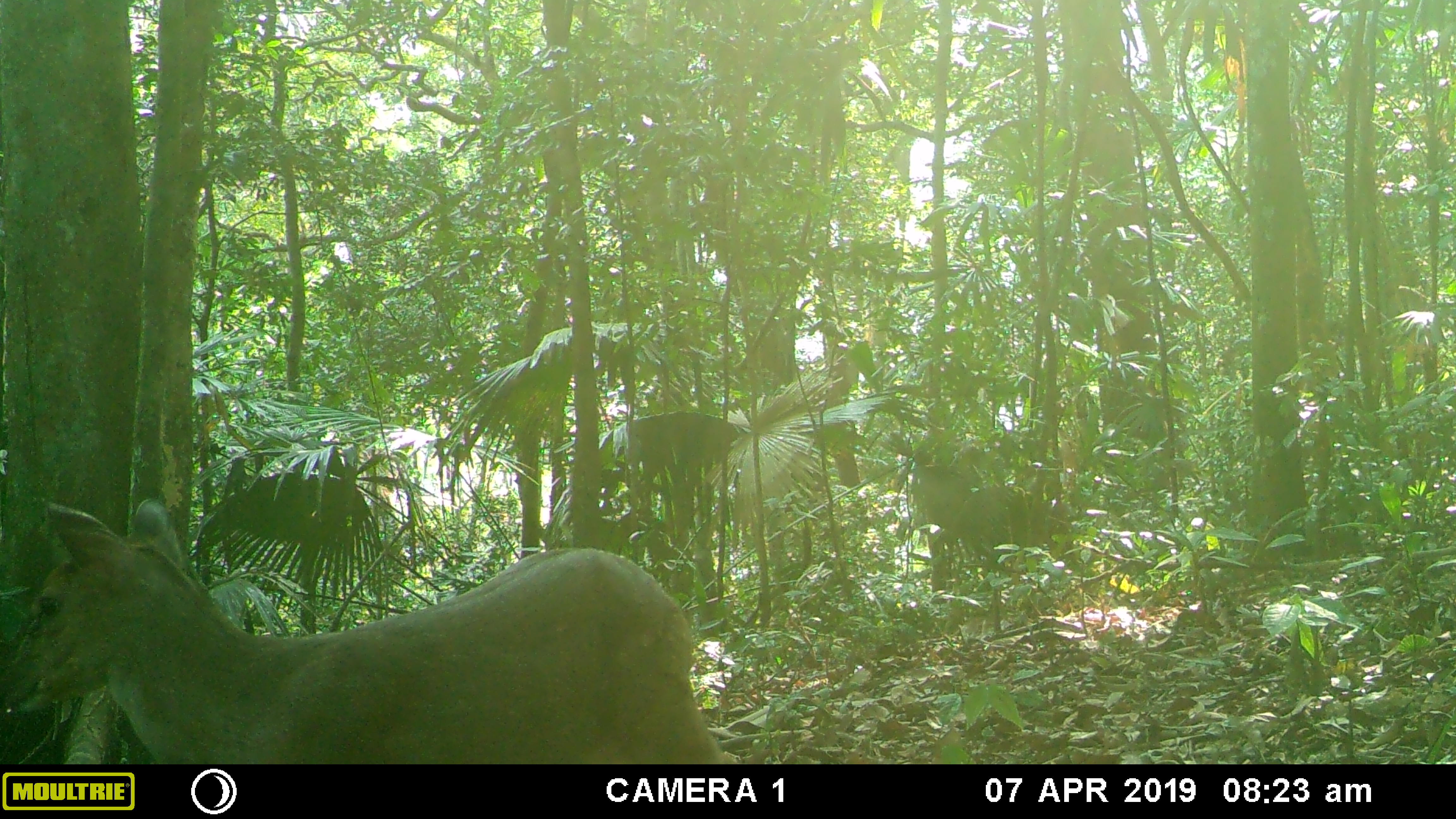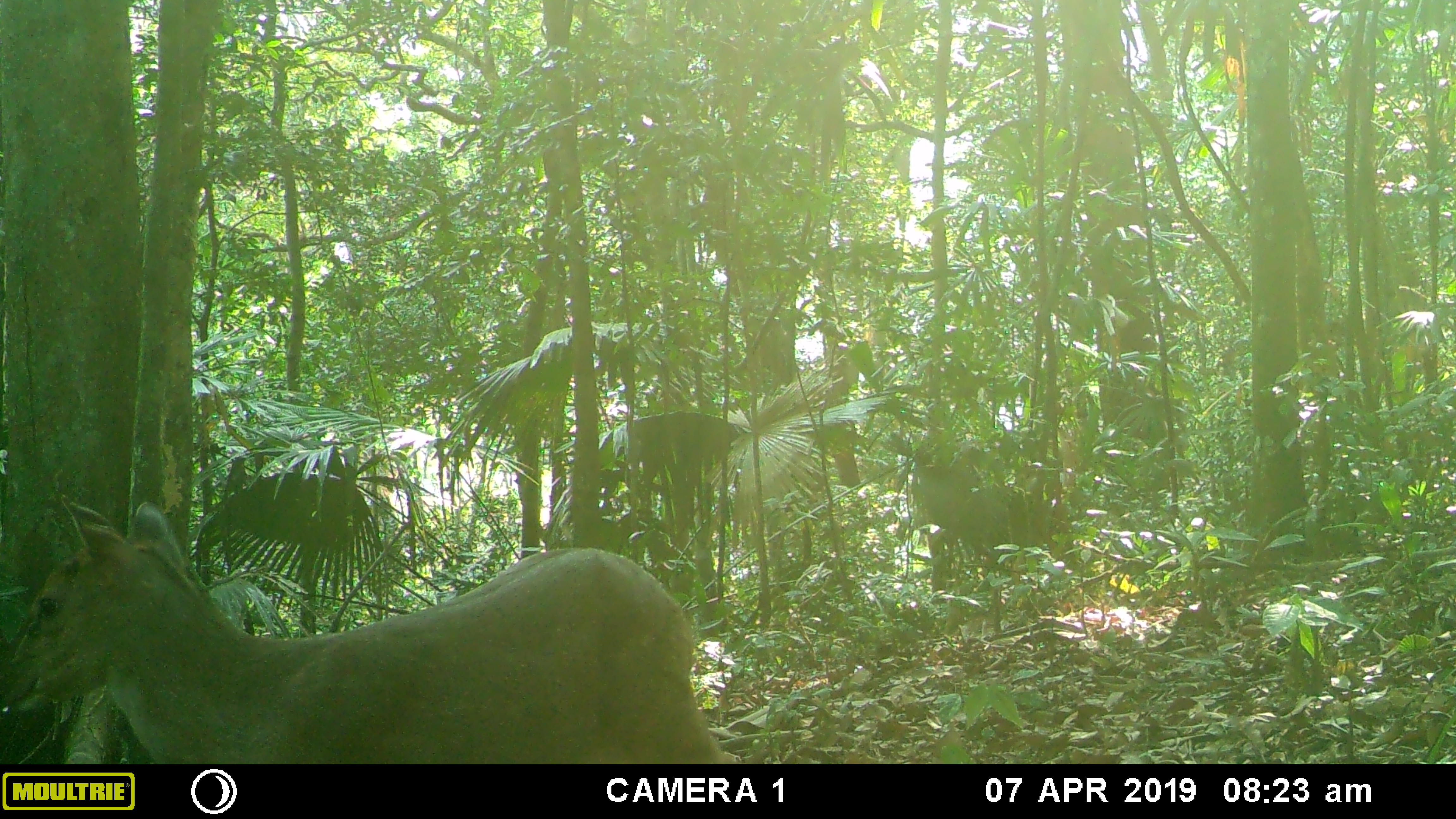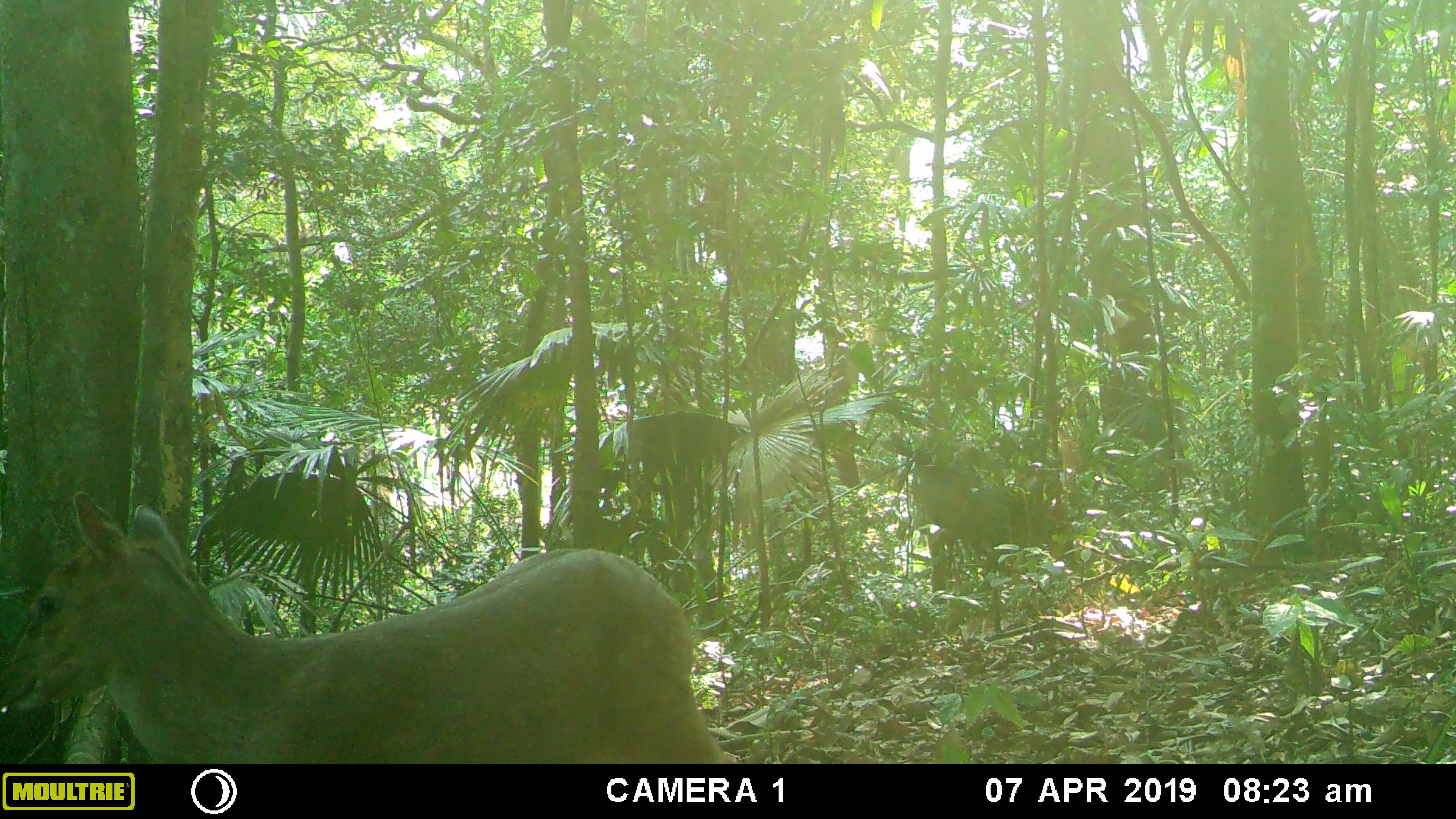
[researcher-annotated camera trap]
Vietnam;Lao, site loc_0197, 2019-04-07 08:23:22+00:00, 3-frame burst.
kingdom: Animalia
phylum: Chordata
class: Mammalia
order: Artiodactyla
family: Cervidae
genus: Muntiacus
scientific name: Muntiacus vuquangensis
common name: large-antlered muntjac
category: large antlered muntjac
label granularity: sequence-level